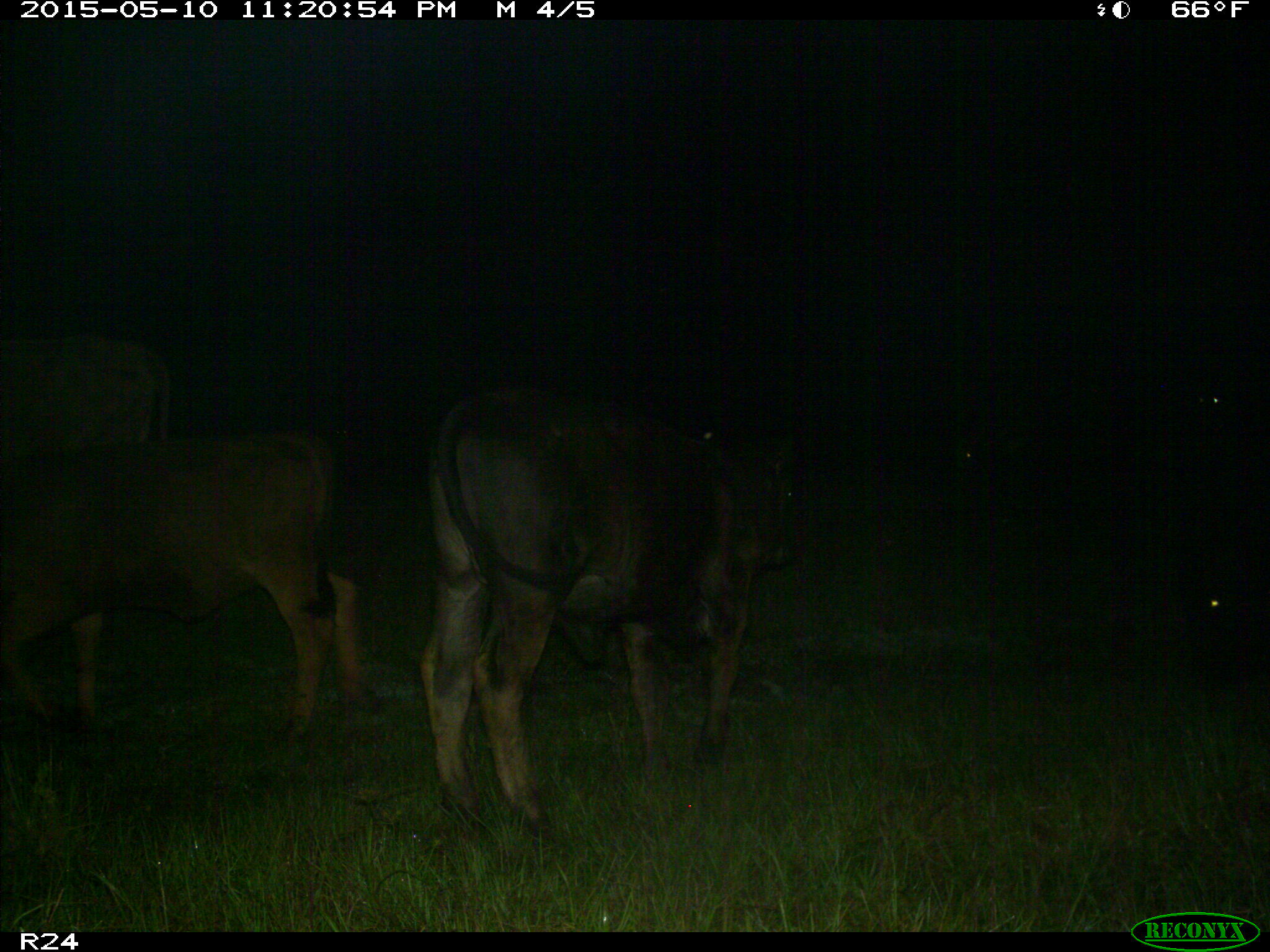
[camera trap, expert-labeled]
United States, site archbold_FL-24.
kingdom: Animalia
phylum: Chordata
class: Mammalia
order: Artiodactyla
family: Bovidae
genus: Bos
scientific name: Bos taurus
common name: domestic cow